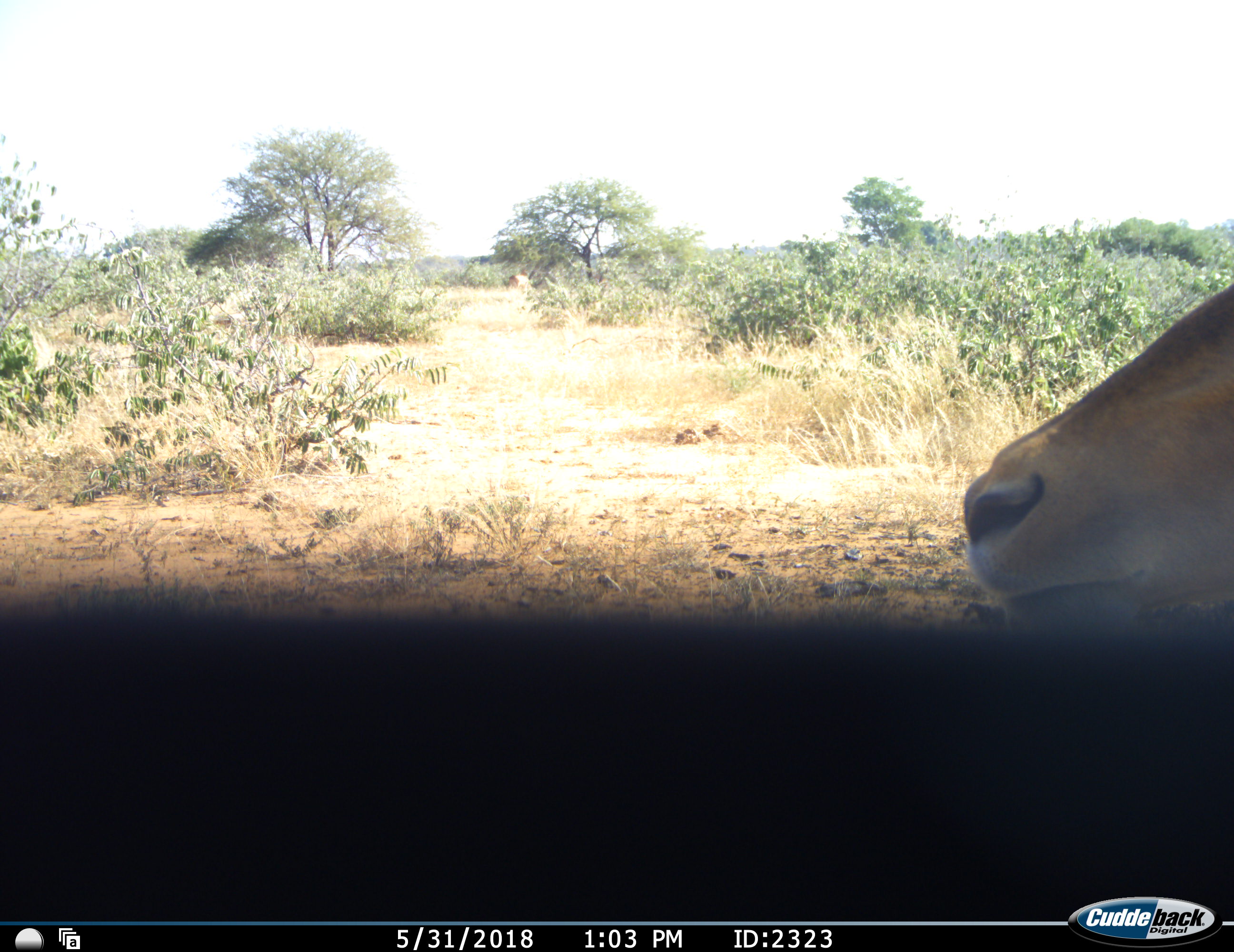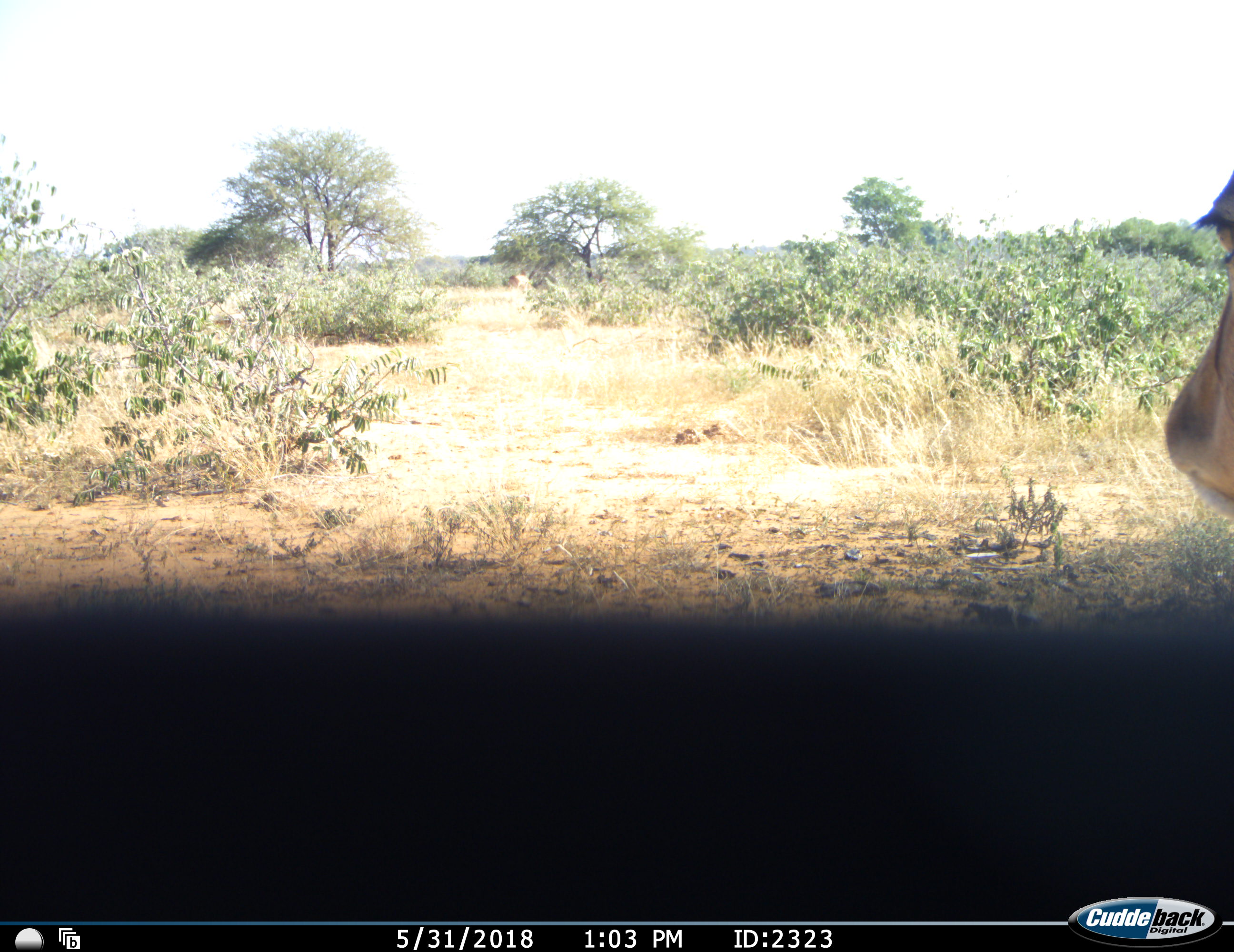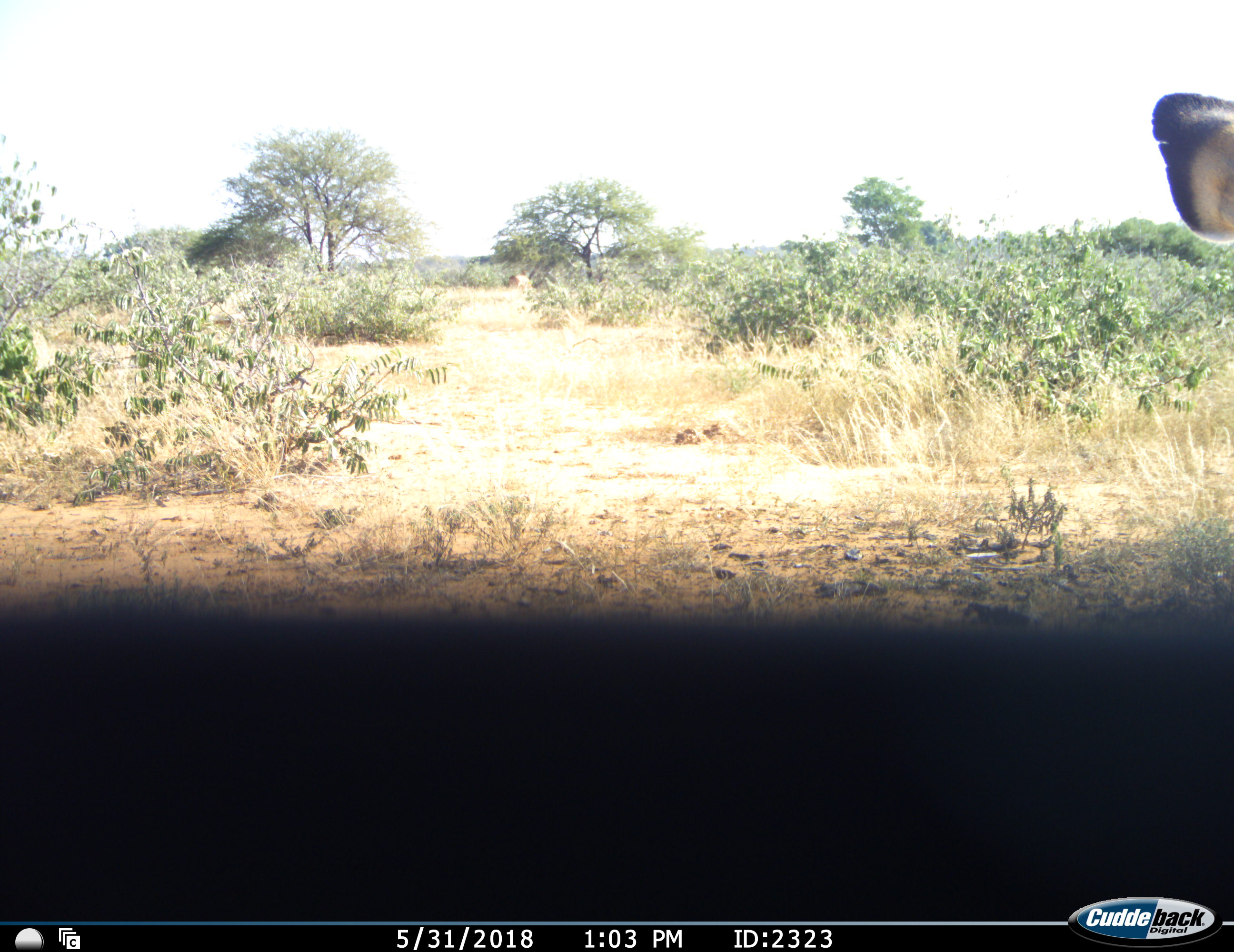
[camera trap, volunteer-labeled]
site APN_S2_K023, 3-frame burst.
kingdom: Animalia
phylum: Chordata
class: Mammalia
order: Artiodactyla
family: Bovidae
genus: Aepyceros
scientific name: Aepyceros melampus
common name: impala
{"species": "impala (Aepyceros melampus)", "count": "1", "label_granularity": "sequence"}